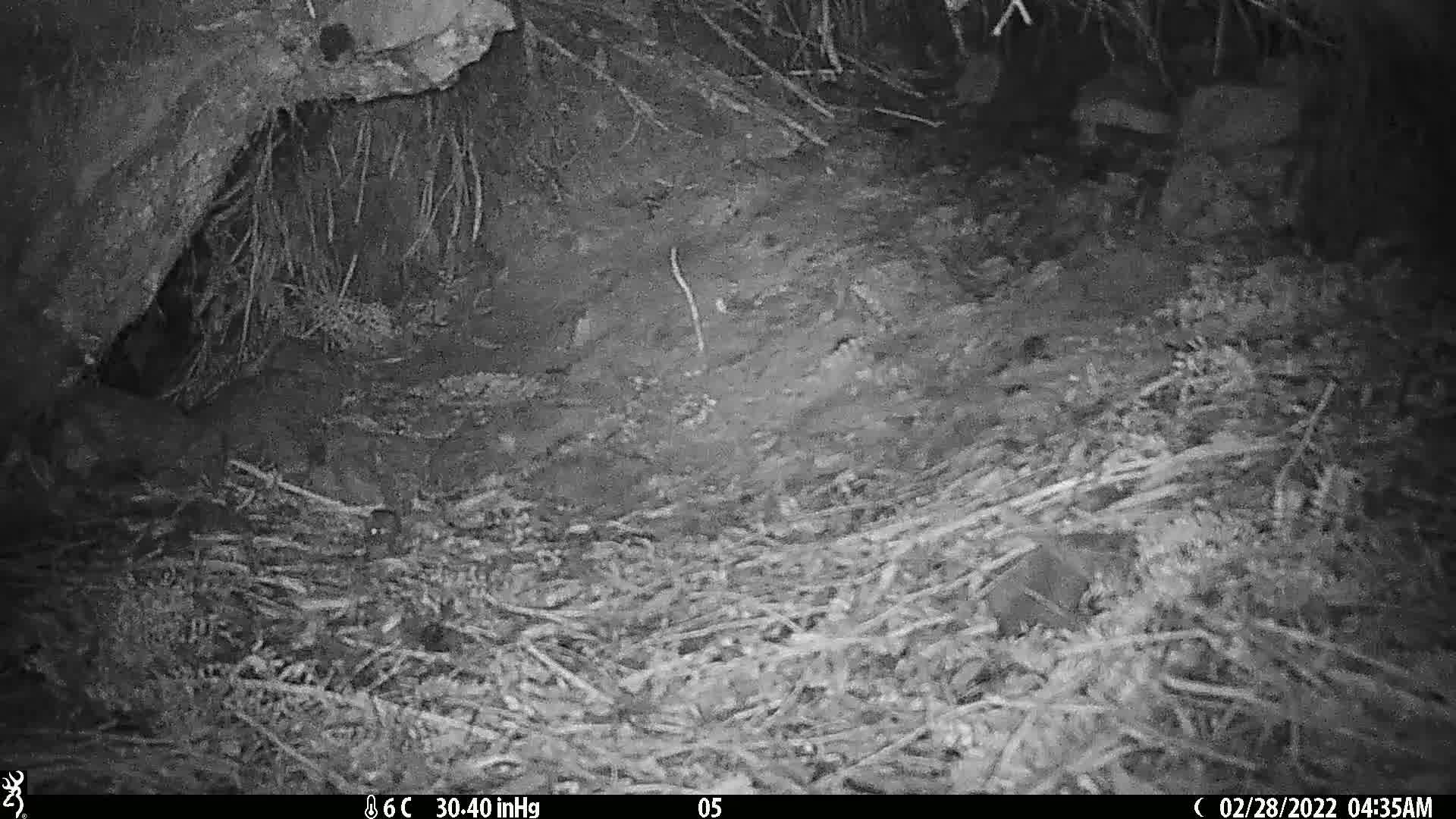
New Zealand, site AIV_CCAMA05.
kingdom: Animalia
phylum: Chordata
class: Mammalia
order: Rodentia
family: Muridae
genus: Mus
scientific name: Mus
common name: mouse